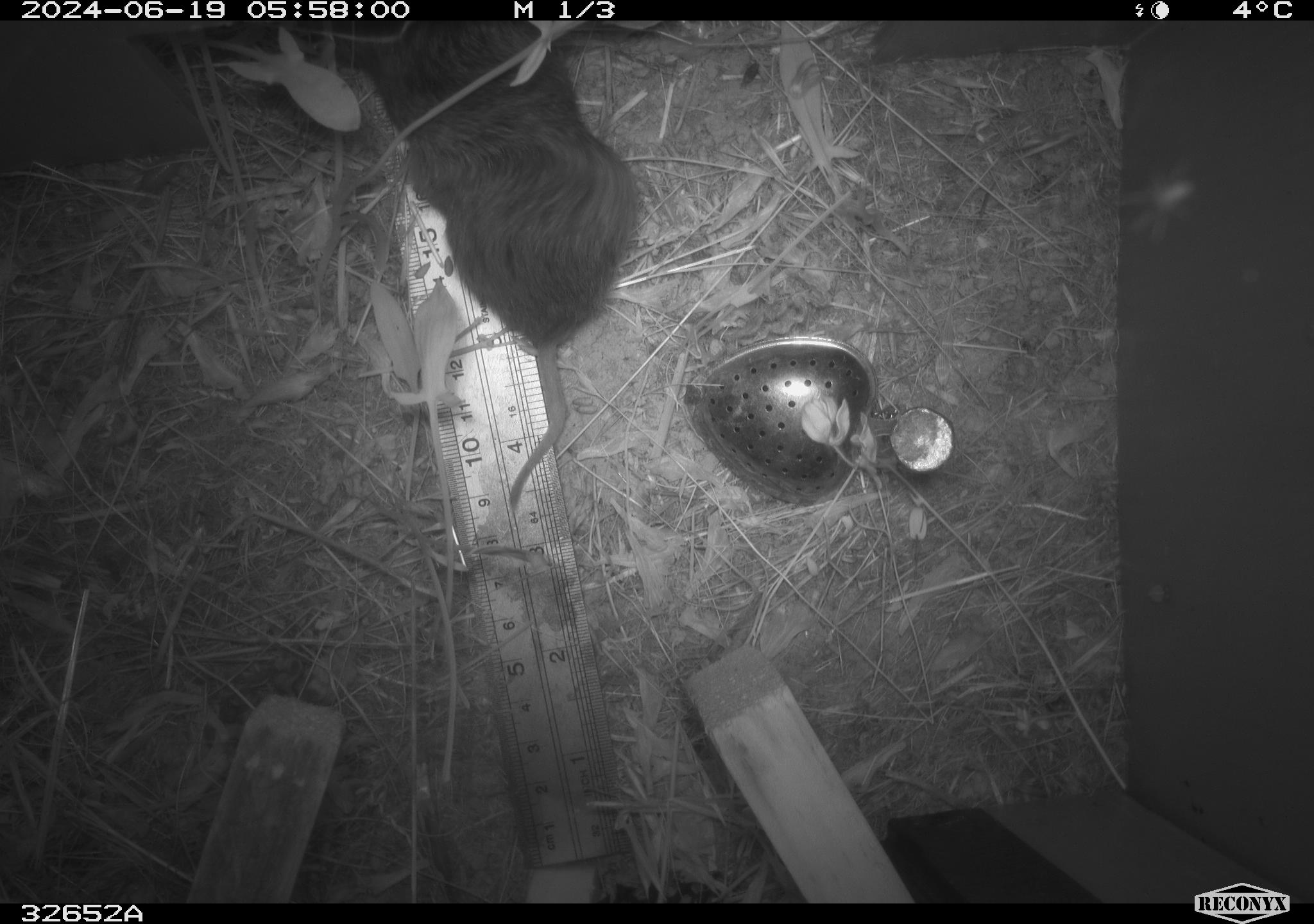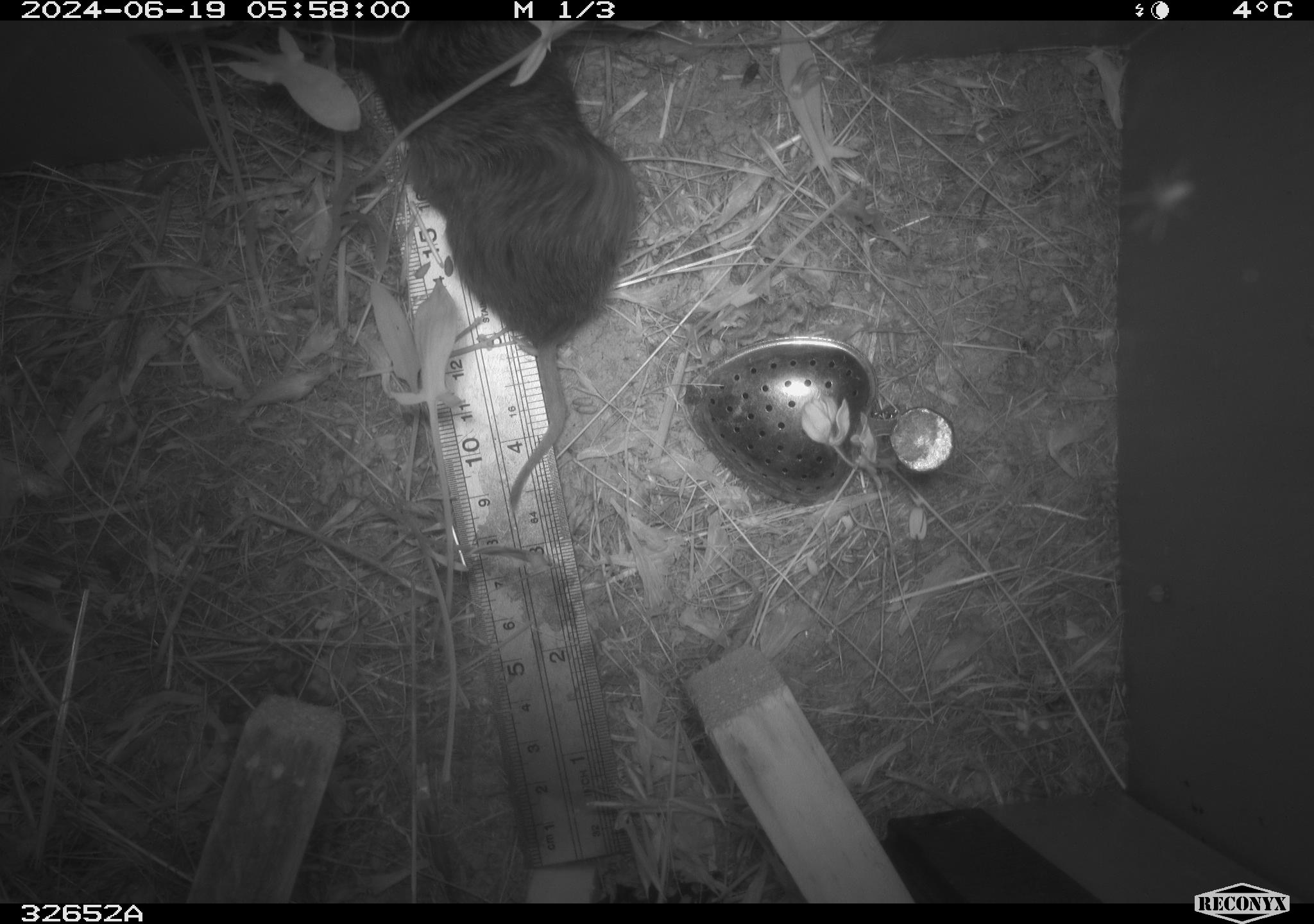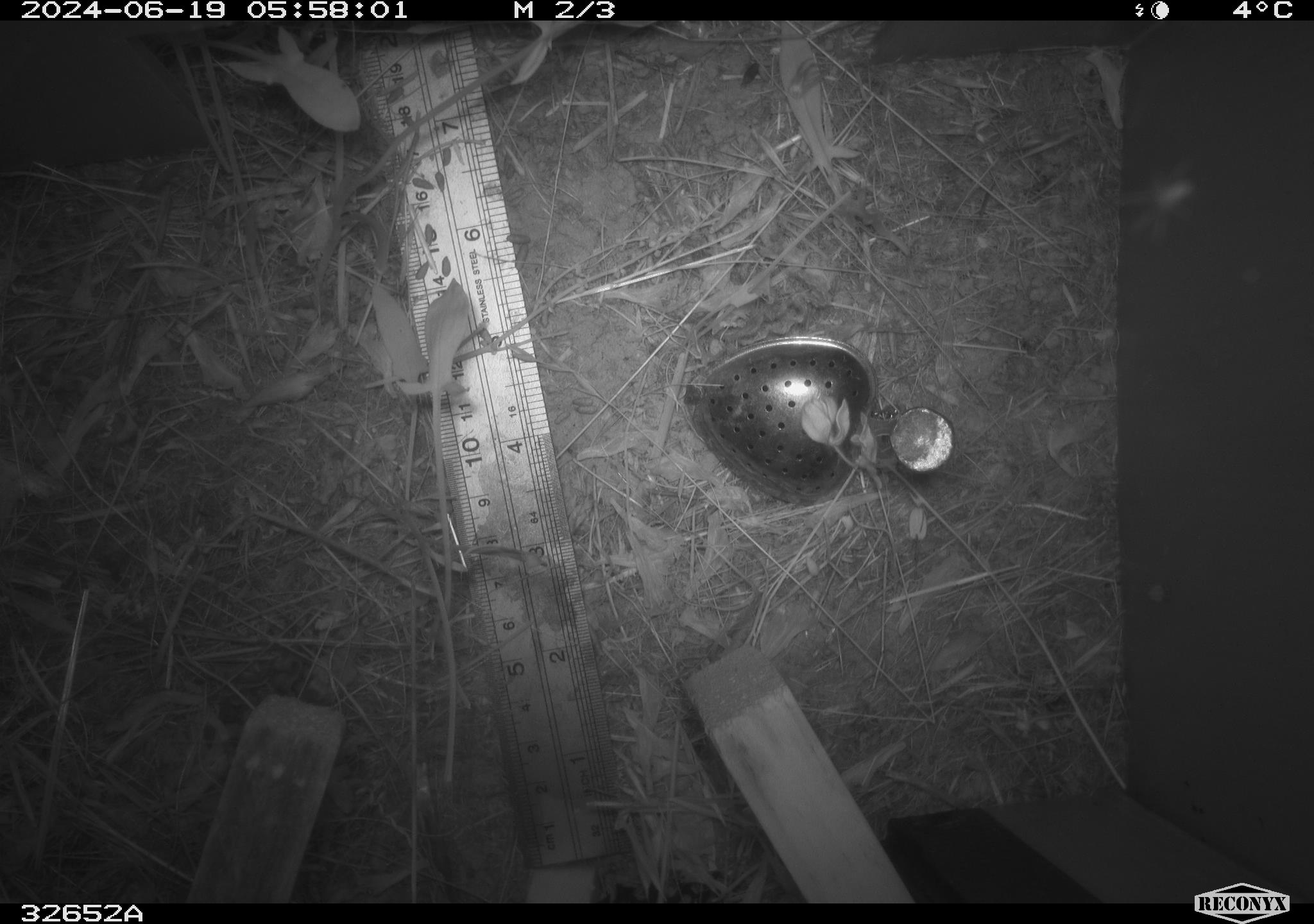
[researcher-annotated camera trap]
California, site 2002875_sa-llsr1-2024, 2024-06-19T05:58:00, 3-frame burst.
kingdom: Animalia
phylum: Chordata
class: Mammalia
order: Rodentia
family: Cricetidae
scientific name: Arvicolinae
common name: voles, lemmings, and muskrats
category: arvicolinae subfamily